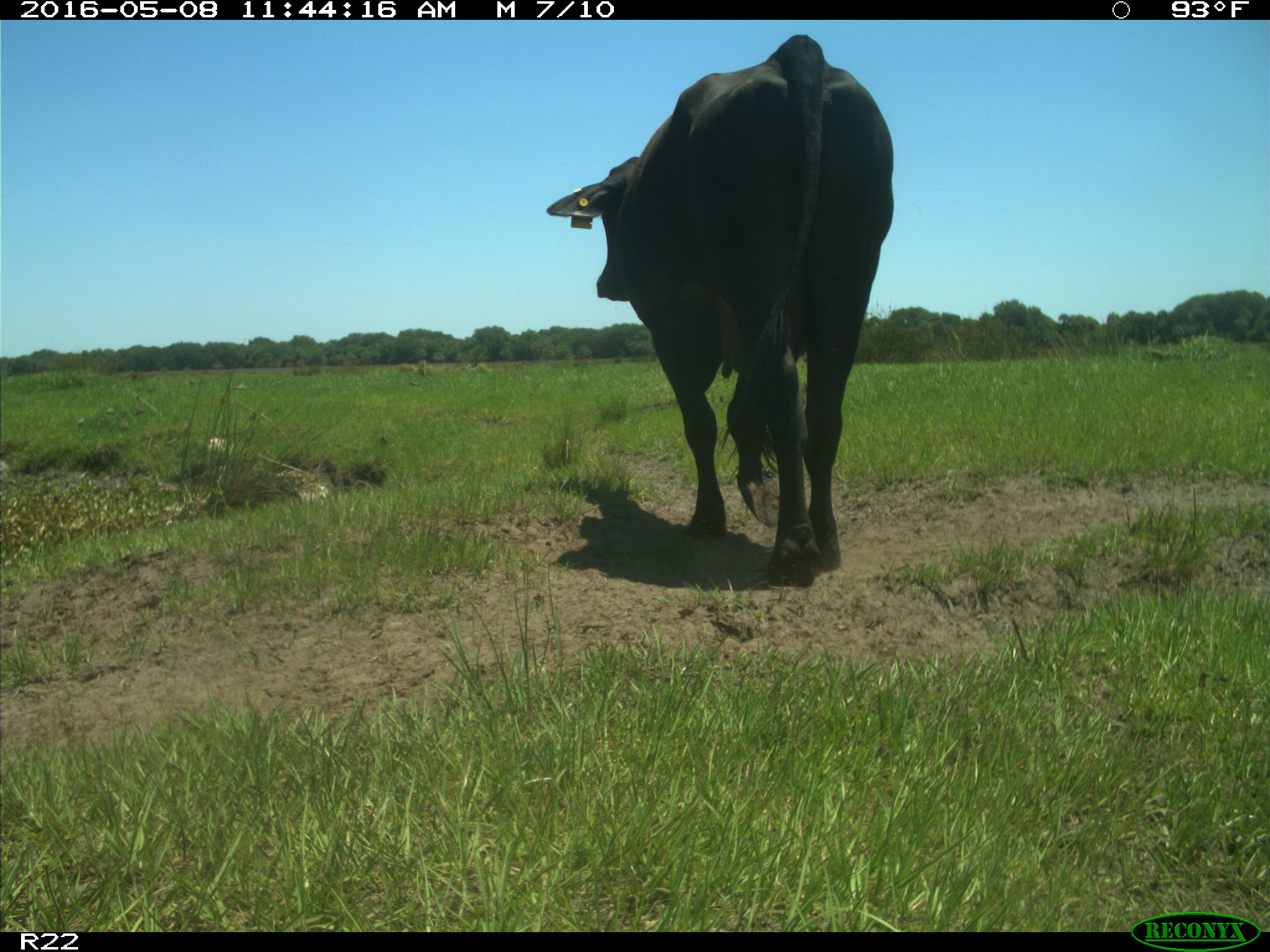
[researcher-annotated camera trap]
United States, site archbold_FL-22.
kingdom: Animalia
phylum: Chordata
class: Mammalia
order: Artiodactyla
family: Bovidae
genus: Bos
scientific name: Bos taurus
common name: domestic cow